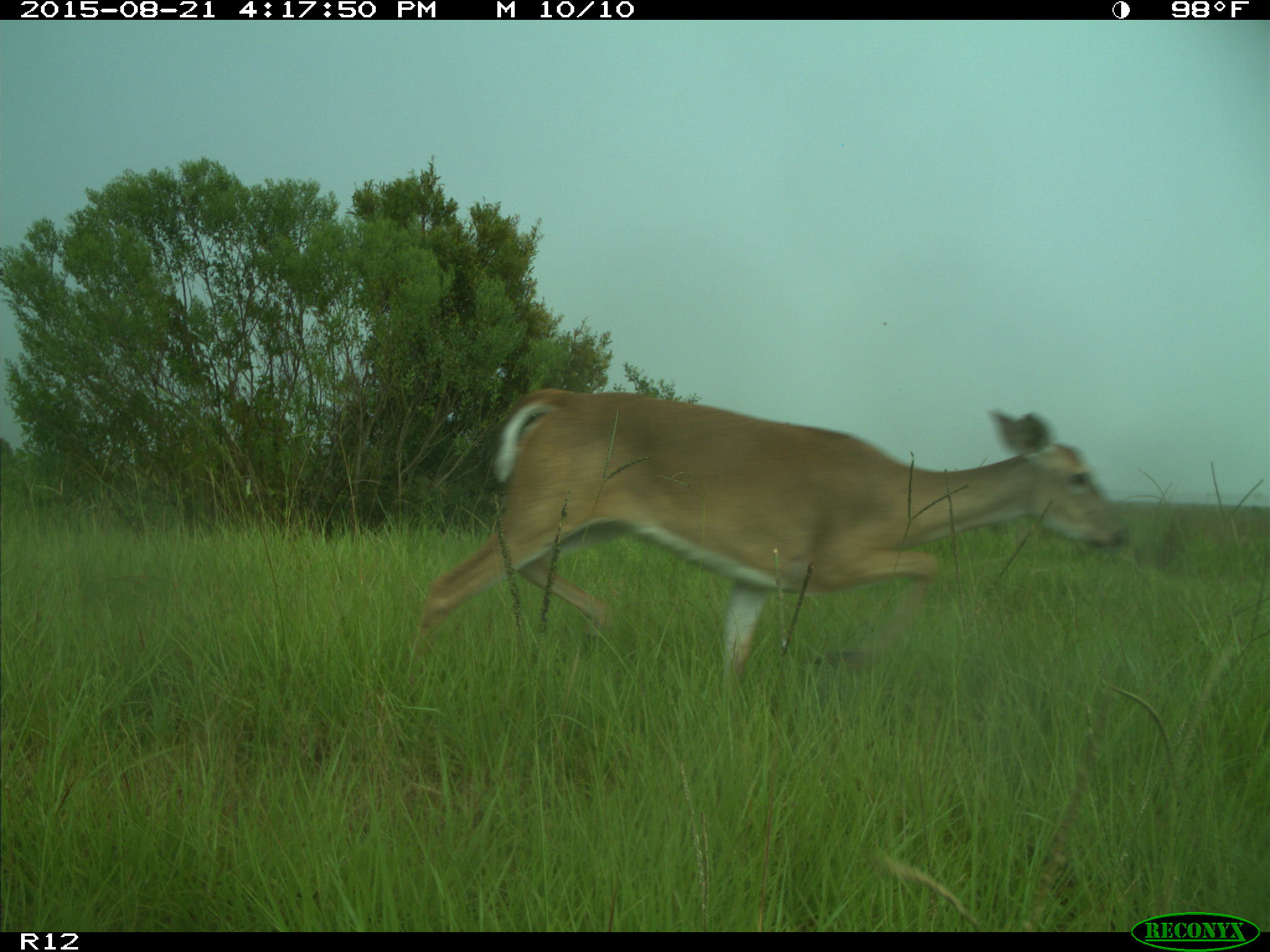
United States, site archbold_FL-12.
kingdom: Animalia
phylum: Chordata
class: Mammalia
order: Artiodactyla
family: Cervidae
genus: Odocoileus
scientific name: Odocoileus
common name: deer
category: unidentified deer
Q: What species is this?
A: Unidentified deer (deer) (Odocoileus).